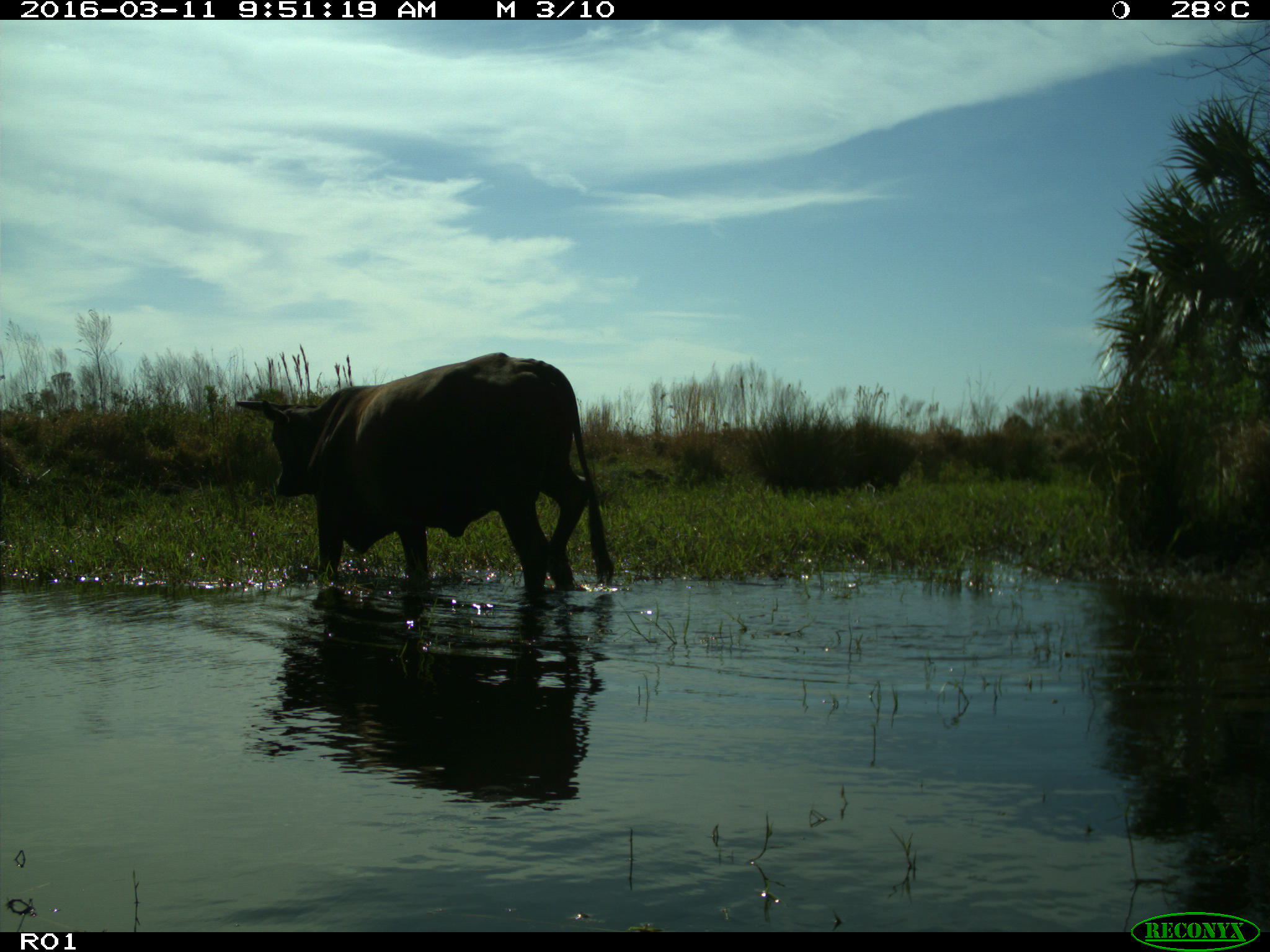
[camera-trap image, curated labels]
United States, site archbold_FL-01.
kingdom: Animalia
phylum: Chordata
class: Mammalia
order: Artiodactyla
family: Bovidae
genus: Bos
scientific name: Bos taurus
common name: domestic cow